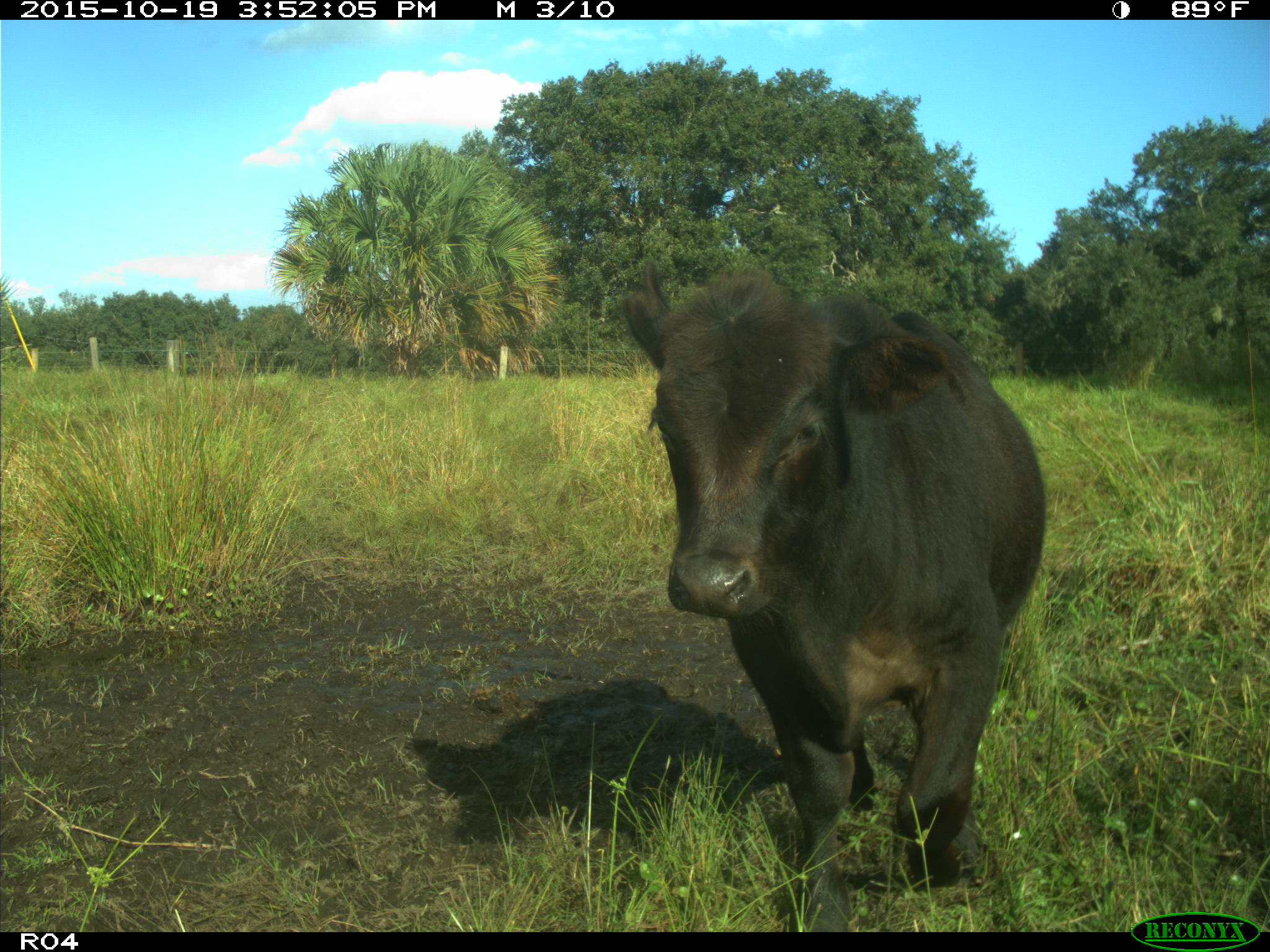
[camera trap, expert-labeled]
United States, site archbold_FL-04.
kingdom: Animalia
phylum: Chordata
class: Mammalia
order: Artiodactyla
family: Bovidae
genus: Bos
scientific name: Bos taurus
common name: domestic cow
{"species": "Bos taurus (domestic cow)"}